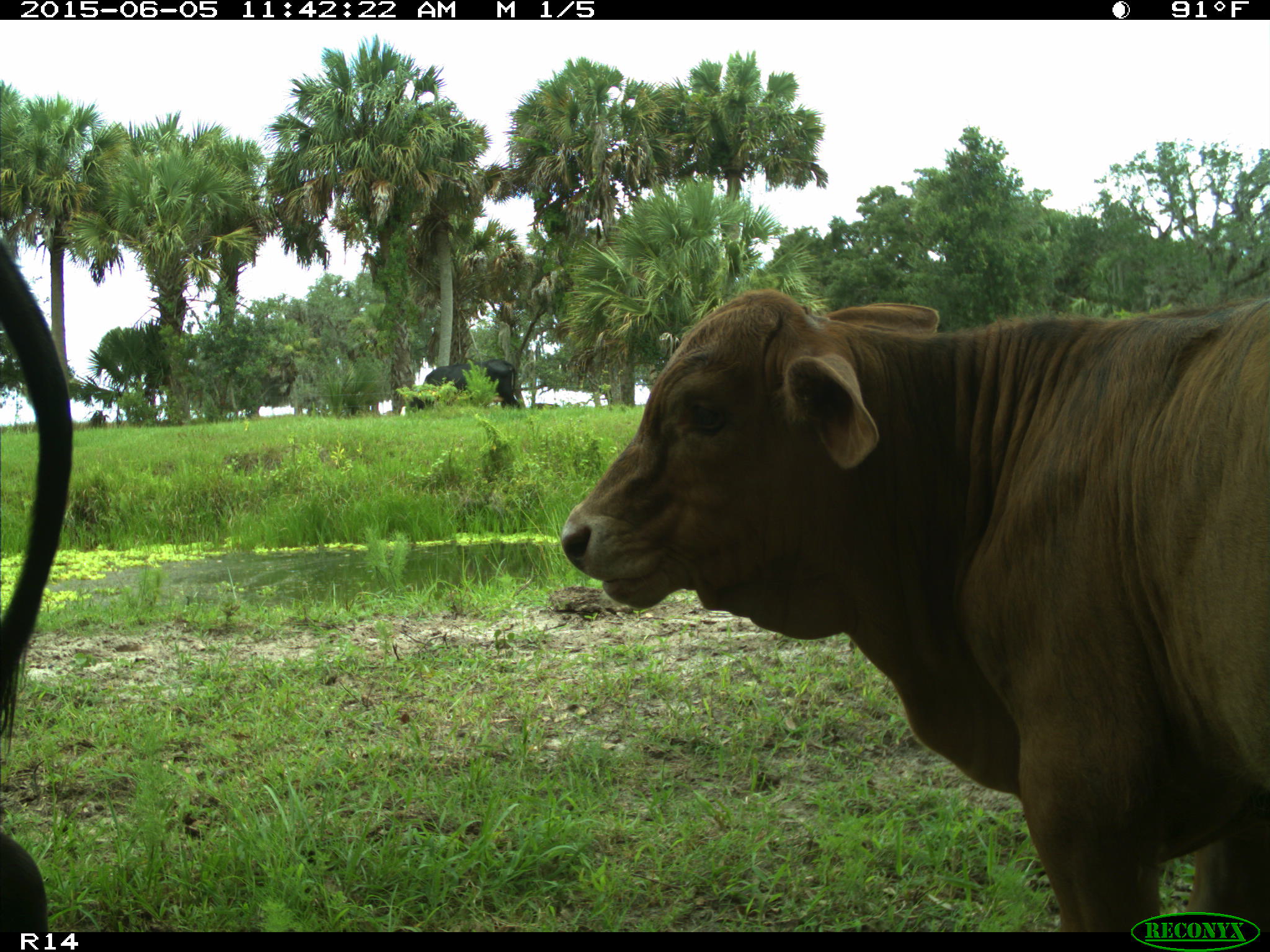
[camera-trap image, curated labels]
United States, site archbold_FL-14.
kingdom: Animalia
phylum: Chordata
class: Mammalia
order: Artiodactyla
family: Bovidae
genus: Bos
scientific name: Bos taurus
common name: domestic cow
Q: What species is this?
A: Bos taurus (domestic cow).